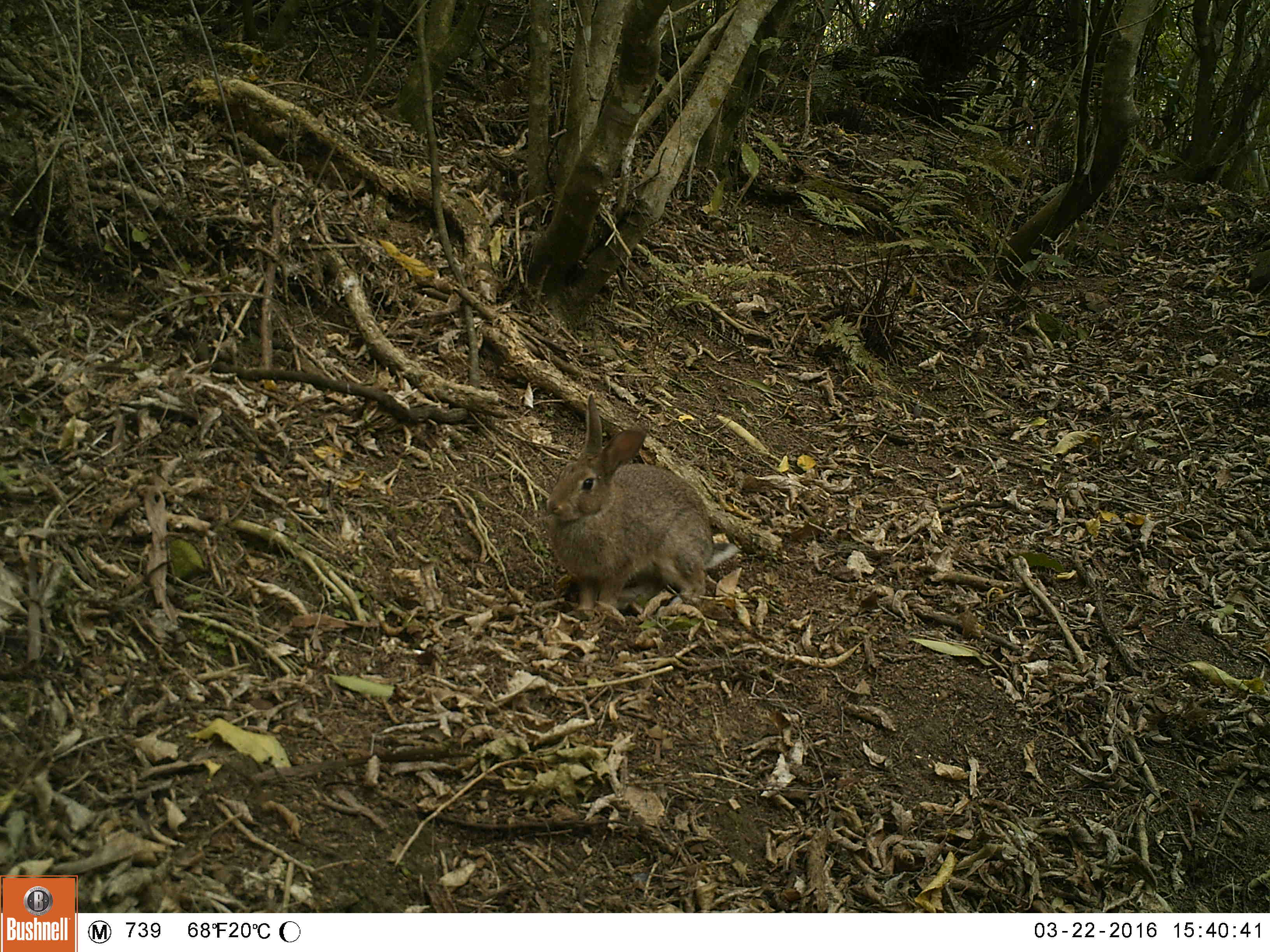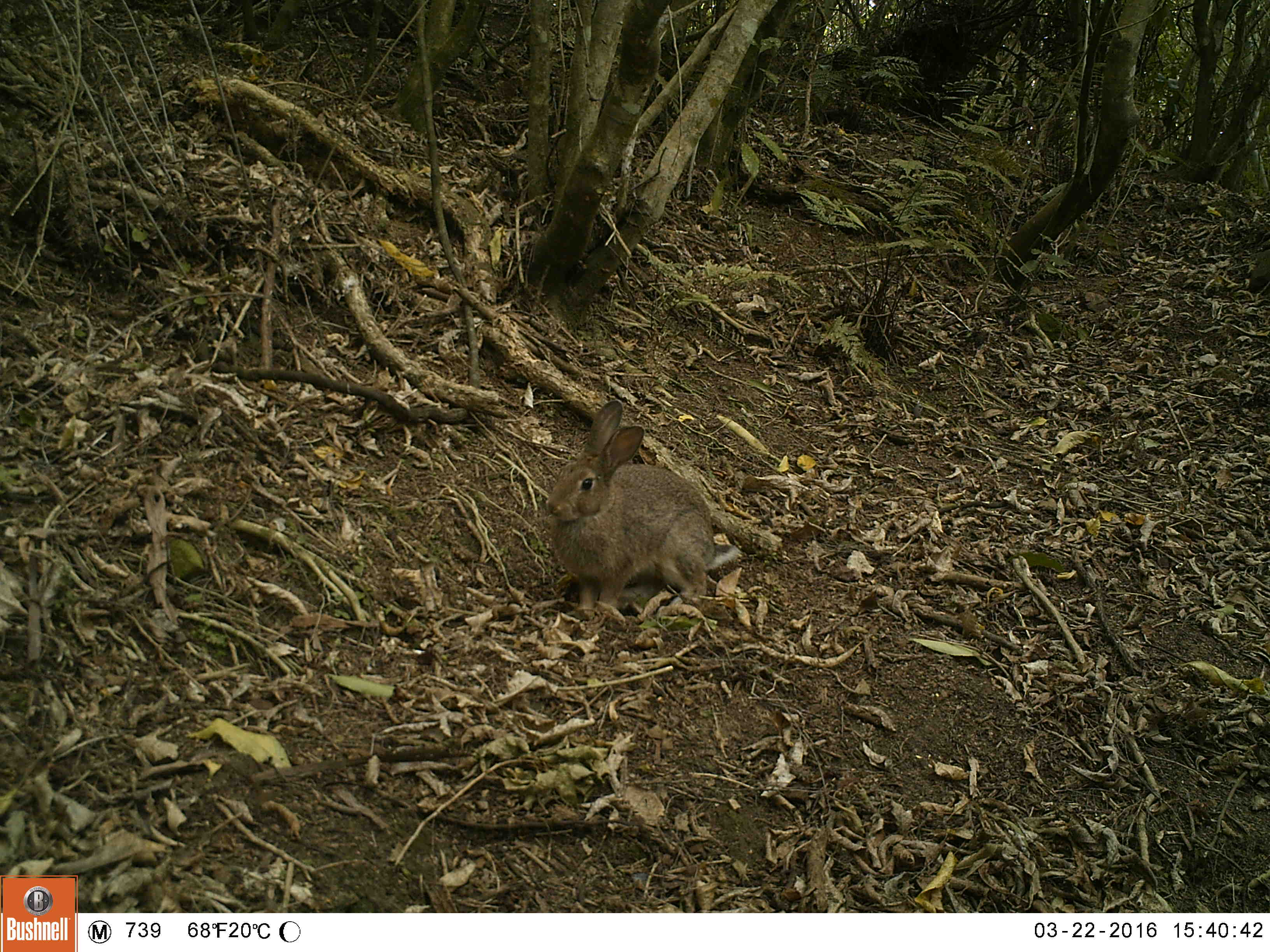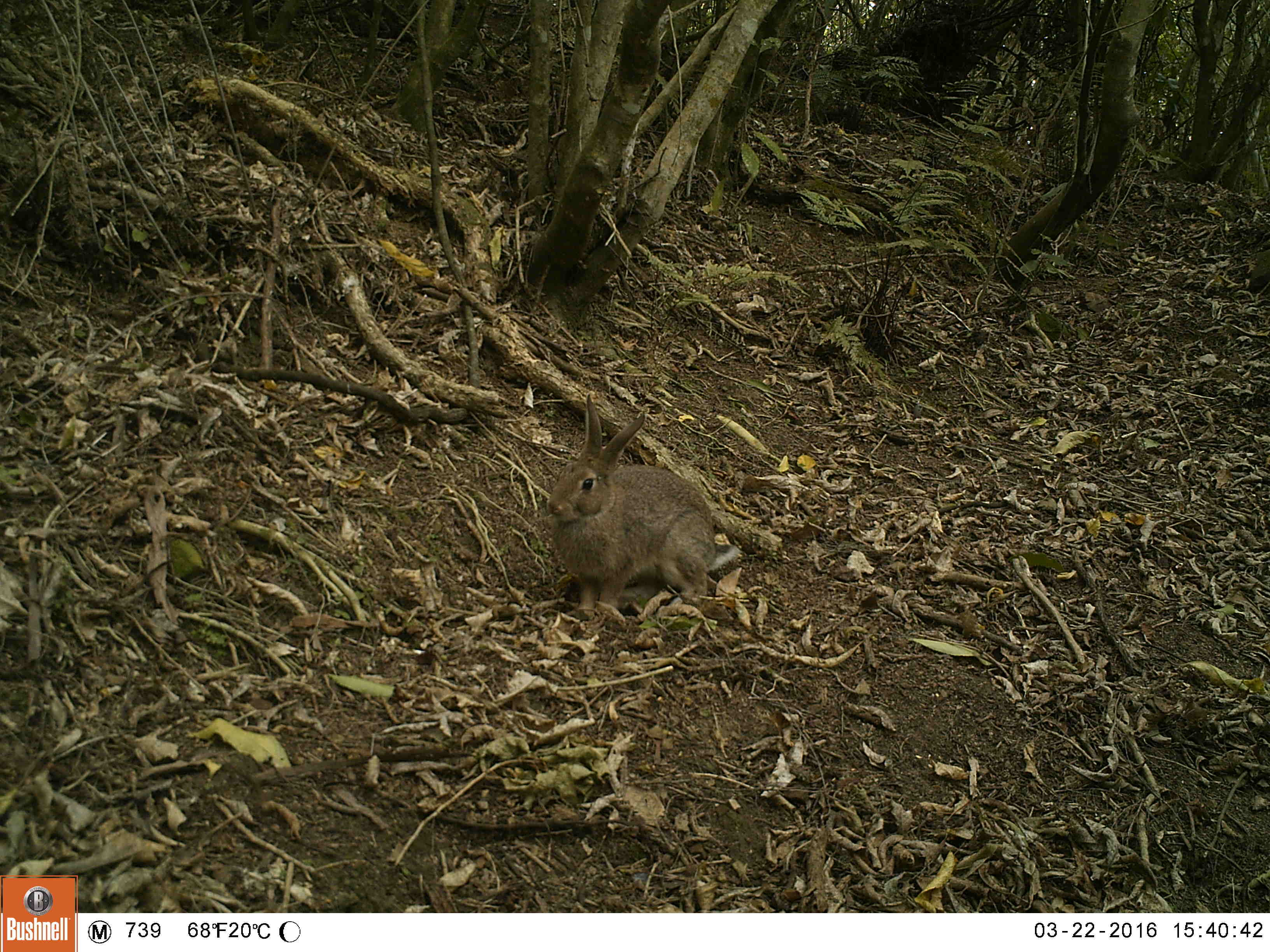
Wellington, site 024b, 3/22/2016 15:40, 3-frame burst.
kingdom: Animalia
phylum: Chordata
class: Mammalia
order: Lagomorpha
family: Leporidae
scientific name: Leporidae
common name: rabbit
Rabbit (Leporidae).